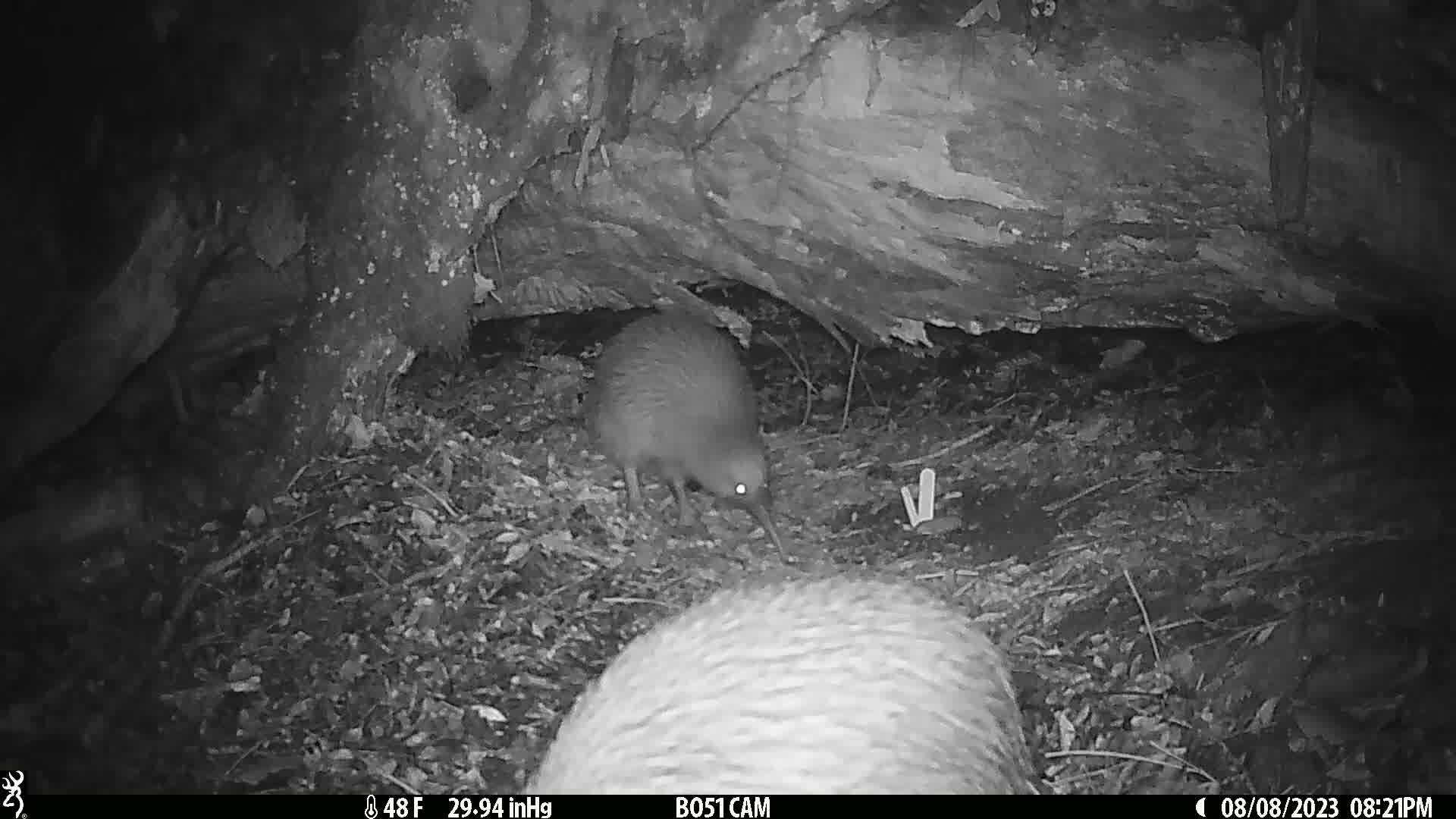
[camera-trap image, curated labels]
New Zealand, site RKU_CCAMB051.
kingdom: Animalia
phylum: Chordata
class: Aves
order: Apterygiformes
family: Apterygidae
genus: Apteryx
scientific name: Apteryx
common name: kiwi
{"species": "kiwi (Apteryx)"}